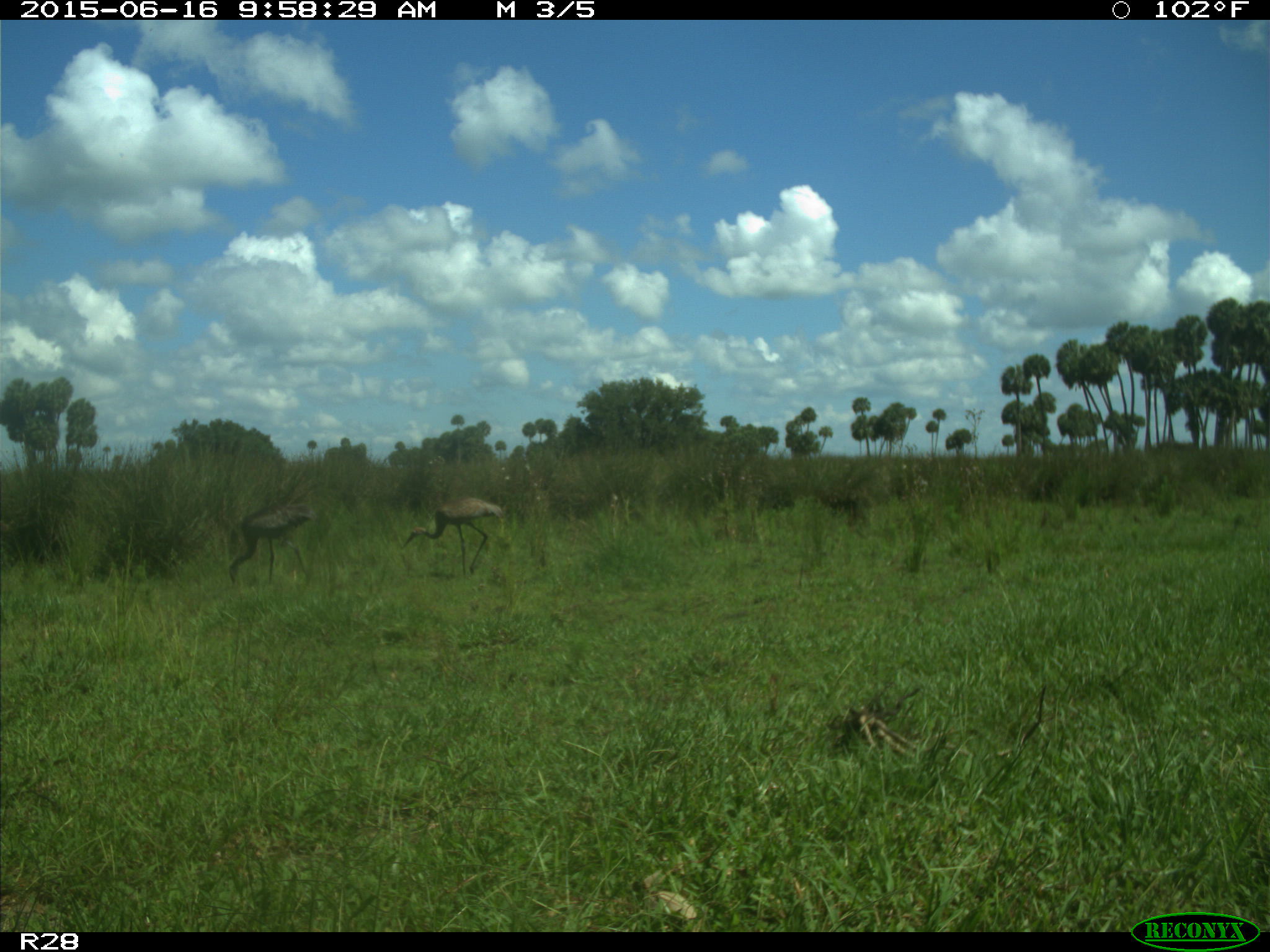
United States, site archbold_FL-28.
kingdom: Animalia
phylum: Chordata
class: Aves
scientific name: Aves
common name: birds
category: unidentified bird